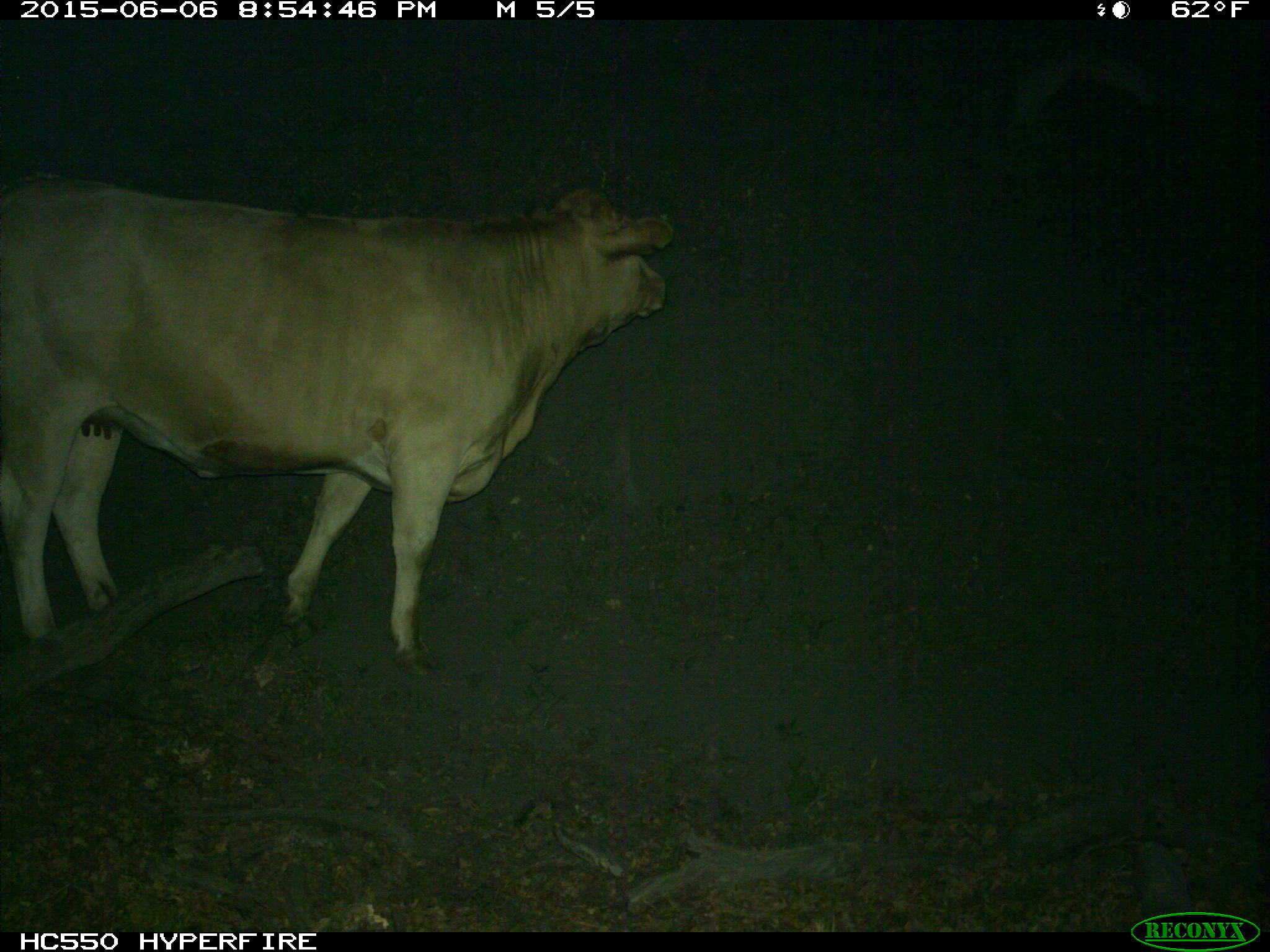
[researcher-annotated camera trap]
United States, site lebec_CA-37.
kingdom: Animalia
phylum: Chordata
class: Mammalia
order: Artiodactyla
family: Bovidae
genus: Bos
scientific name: Bos taurus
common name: domestic cow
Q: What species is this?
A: Bos taurus (domestic cow).